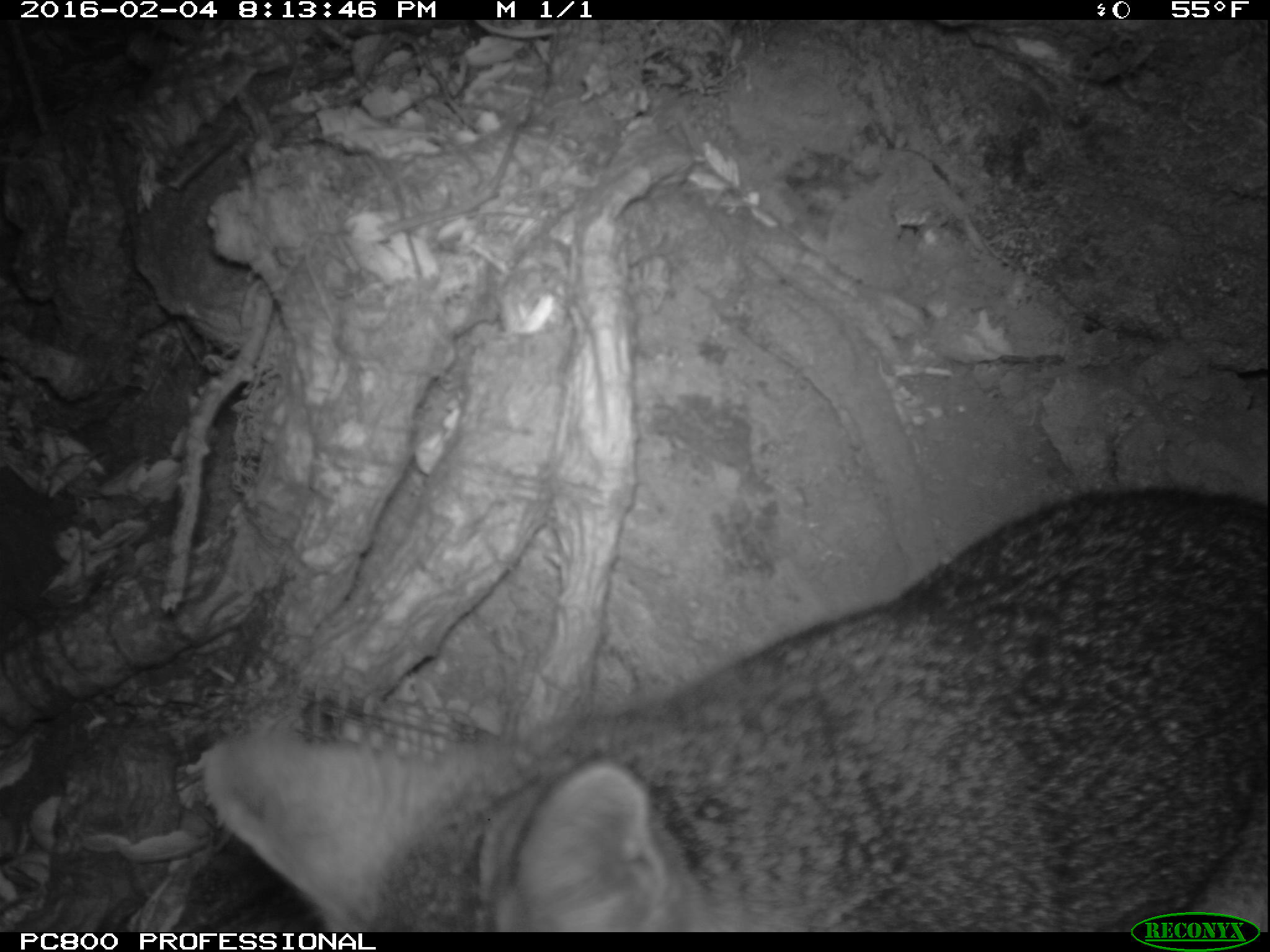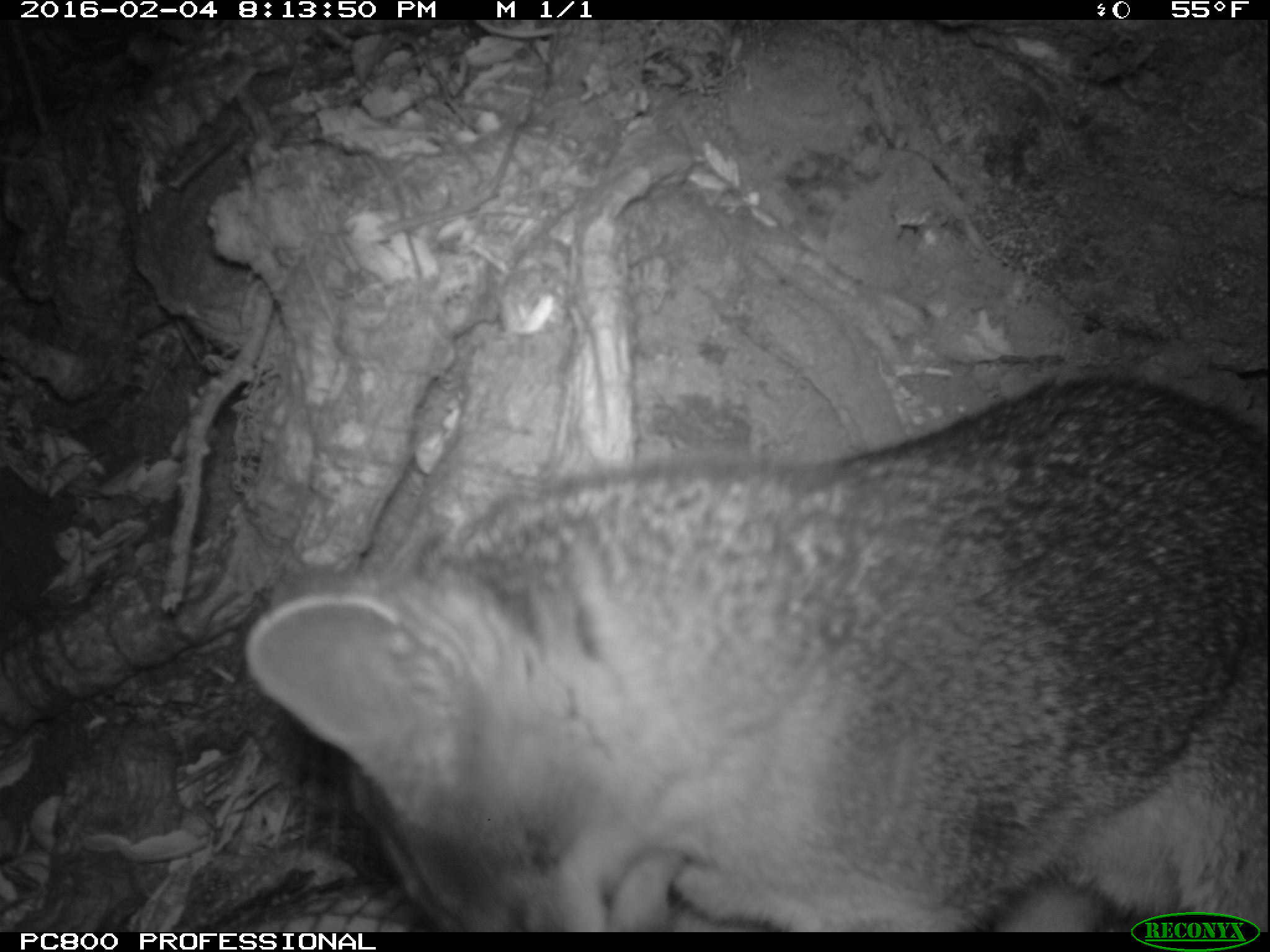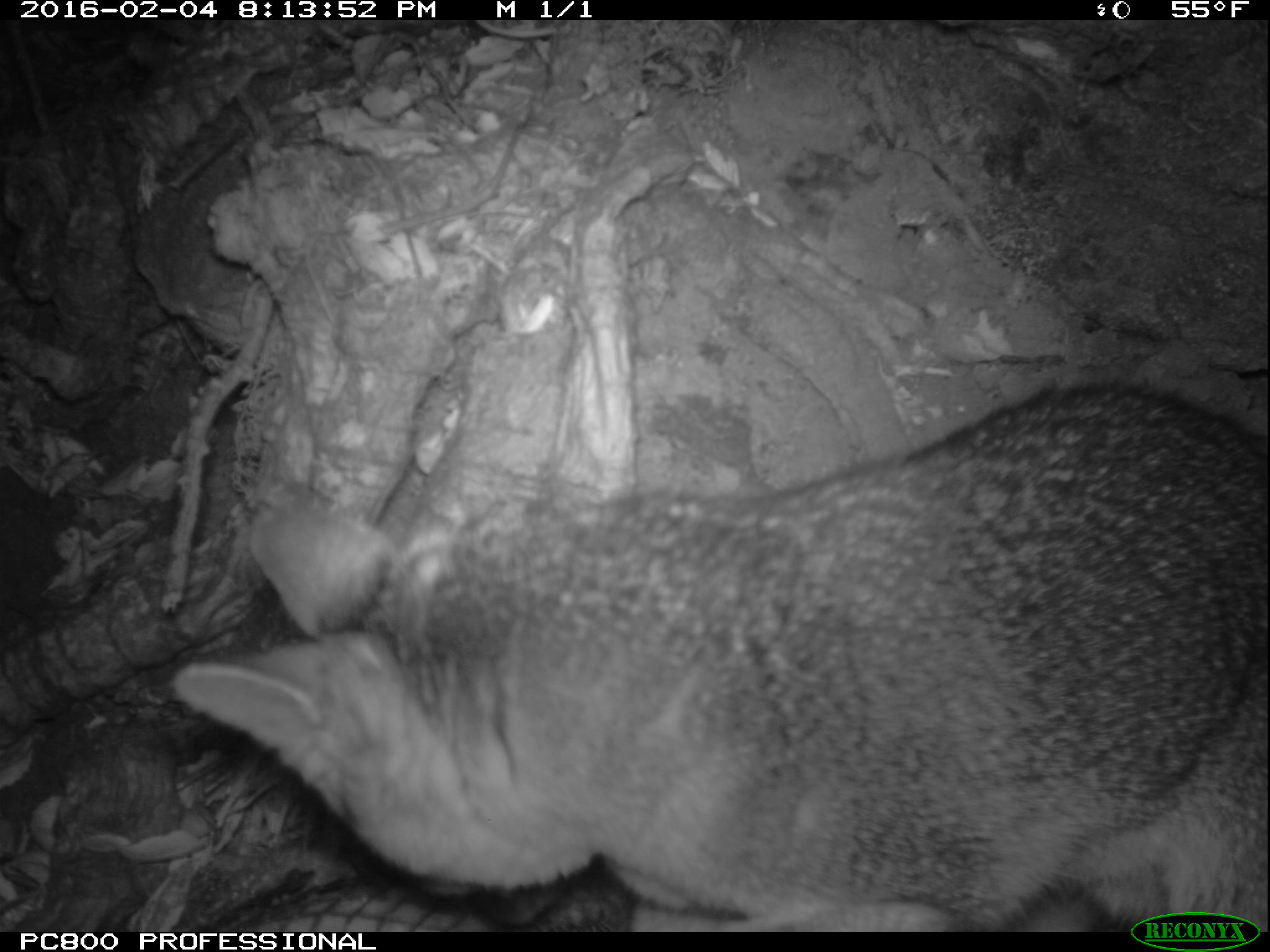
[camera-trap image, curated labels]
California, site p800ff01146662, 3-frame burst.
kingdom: Animalia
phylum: Chordata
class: Mammalia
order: Carnivora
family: Canidae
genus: Urocyon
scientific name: Urocyon littoralis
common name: island fox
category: fox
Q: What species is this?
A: Fox (island fox) (Urocyon littoralis).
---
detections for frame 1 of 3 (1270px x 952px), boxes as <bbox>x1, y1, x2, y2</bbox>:
fox: <bbox>200, 487, 1269, 930</bbox>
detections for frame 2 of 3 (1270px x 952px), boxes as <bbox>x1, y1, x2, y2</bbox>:
fox: <bbox>246, 371, 1269, 932</bbox>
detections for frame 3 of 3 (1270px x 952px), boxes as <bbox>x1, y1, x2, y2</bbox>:
fox: <bbox>168, 376, 1269, 930</bbox>